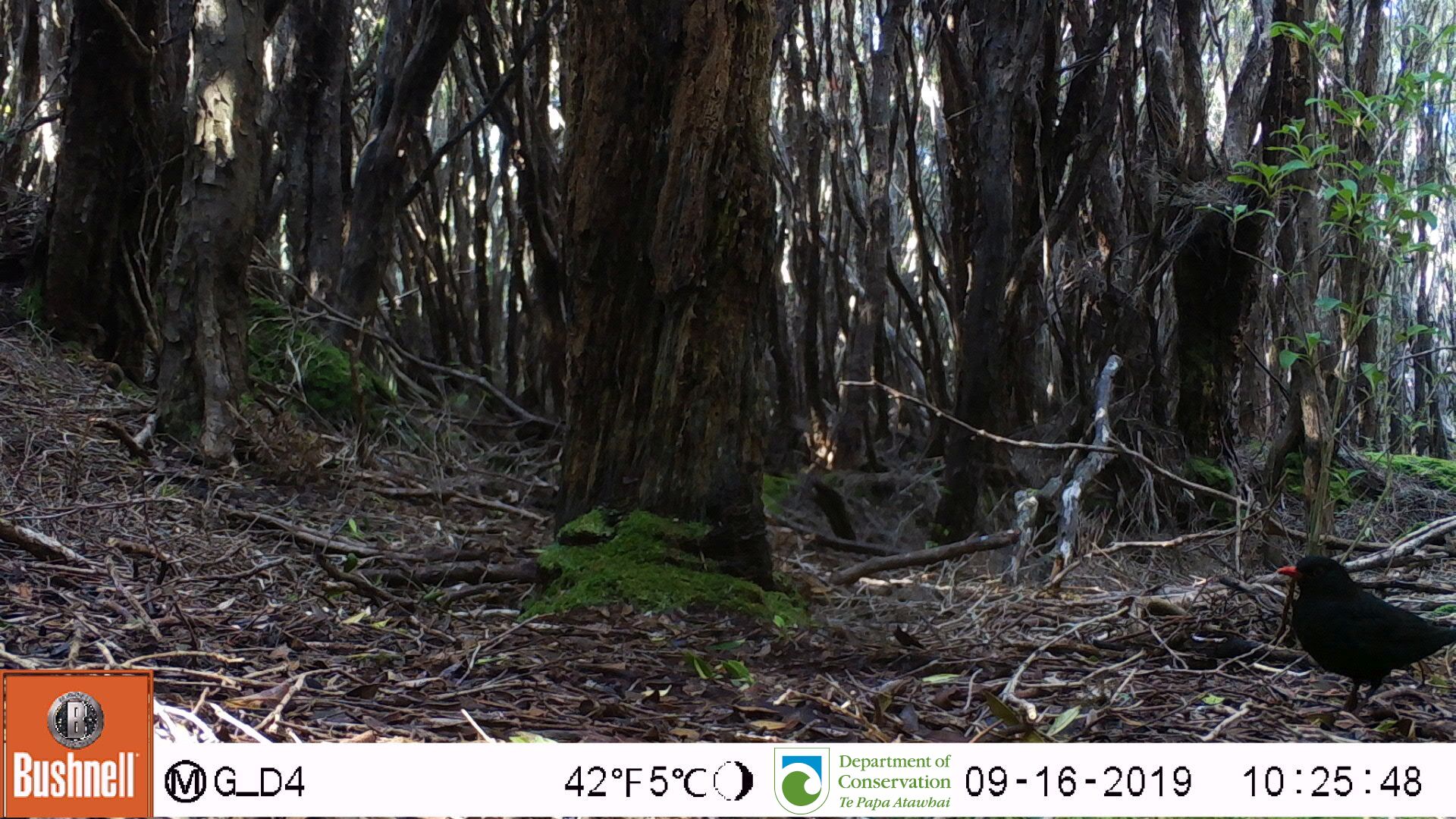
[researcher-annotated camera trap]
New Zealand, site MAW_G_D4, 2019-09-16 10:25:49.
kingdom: Animalia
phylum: Chordata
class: Aves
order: Passeriformes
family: Turdidae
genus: Turdus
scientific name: Turdus merula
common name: eurasian blackbird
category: blackbird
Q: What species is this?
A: Blackbird (eurasian blackbird) (Turdus merula).